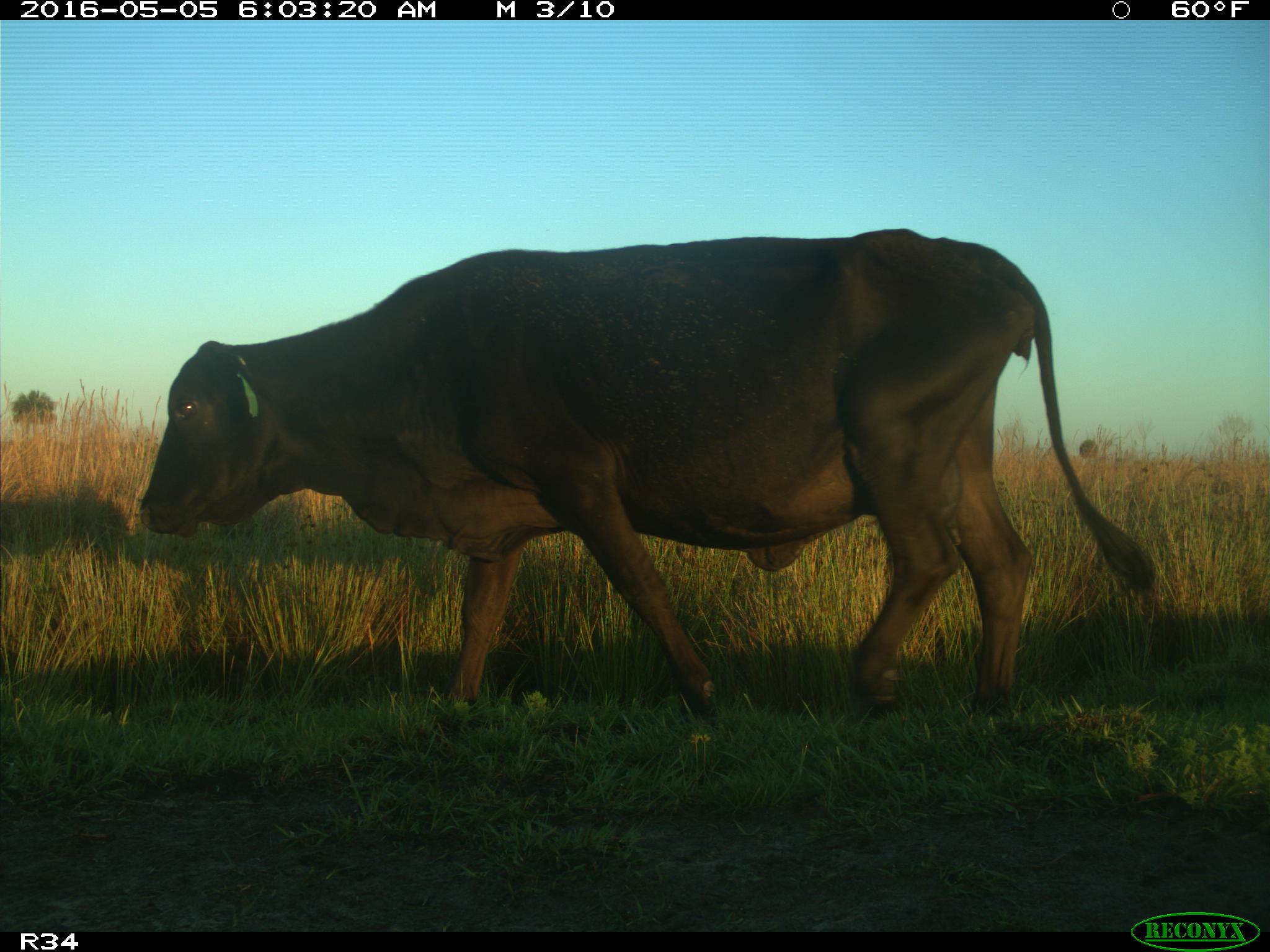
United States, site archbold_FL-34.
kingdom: Animalia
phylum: Chordata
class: Mammalia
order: Artiodactyla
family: Bovidae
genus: Bos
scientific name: Bos taurus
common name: domestic cow